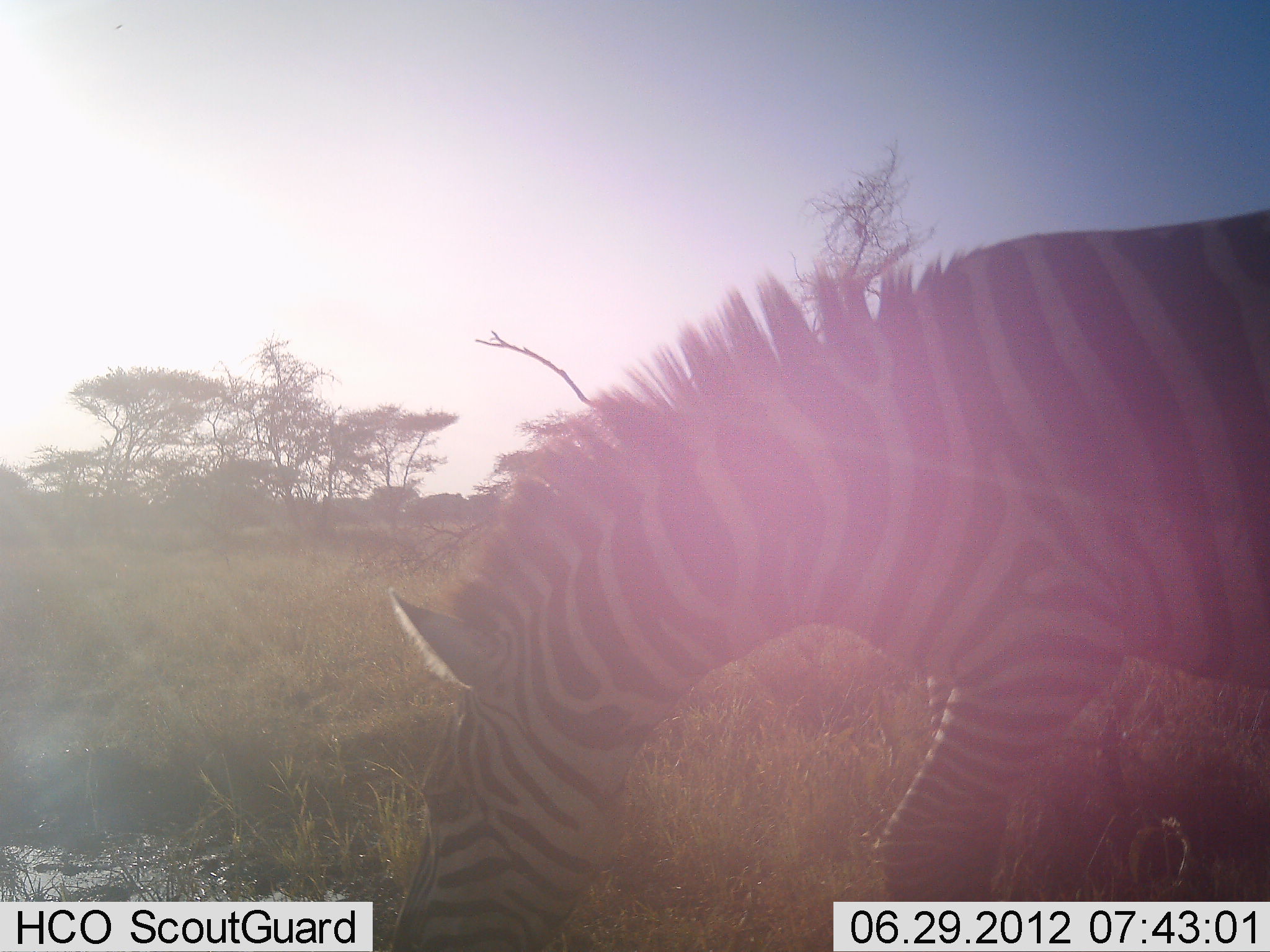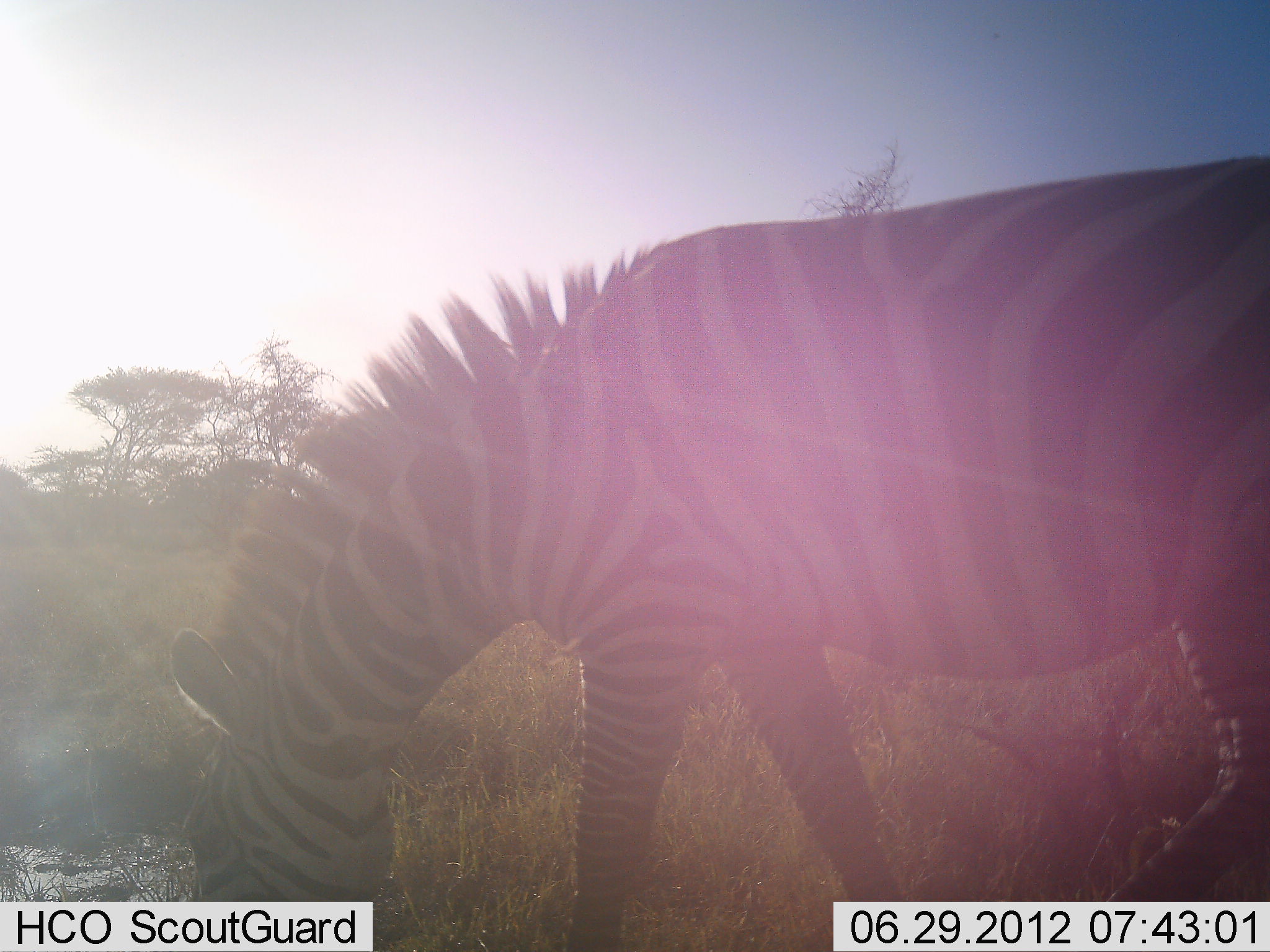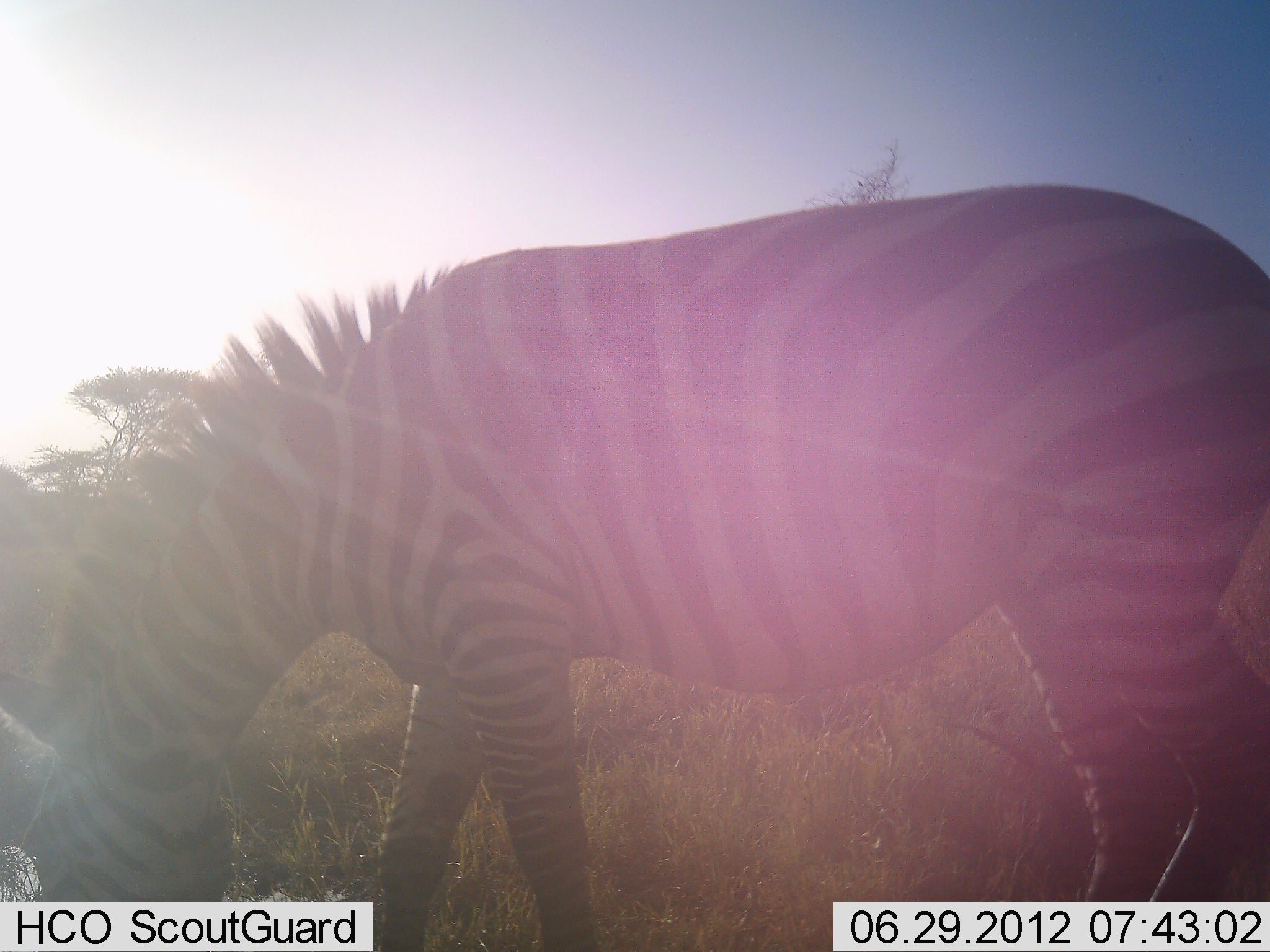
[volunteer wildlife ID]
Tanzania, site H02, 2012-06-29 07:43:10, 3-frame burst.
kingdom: Animalia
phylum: Chordata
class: Mammalia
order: Perissodactyla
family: Equidae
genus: Equus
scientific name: Equus quagga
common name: plains zebra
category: zebra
Zebra (plains zebra) (Equus quagga), count 1. Behavior (volunteer vote fractions): standing 20%, resting 0%, moving 50%, interacting 0%. Young present (vote fraction): 0%. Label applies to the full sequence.